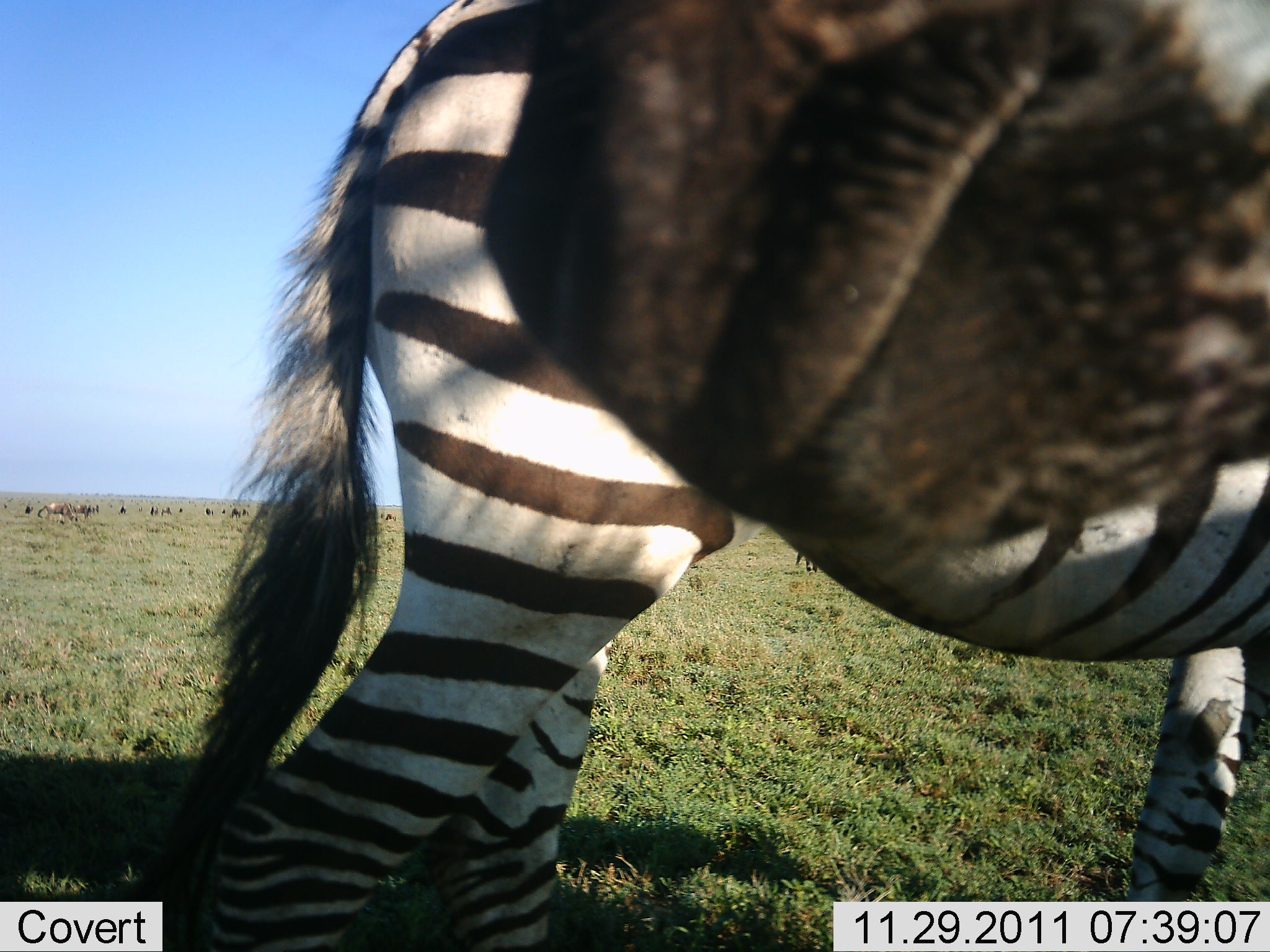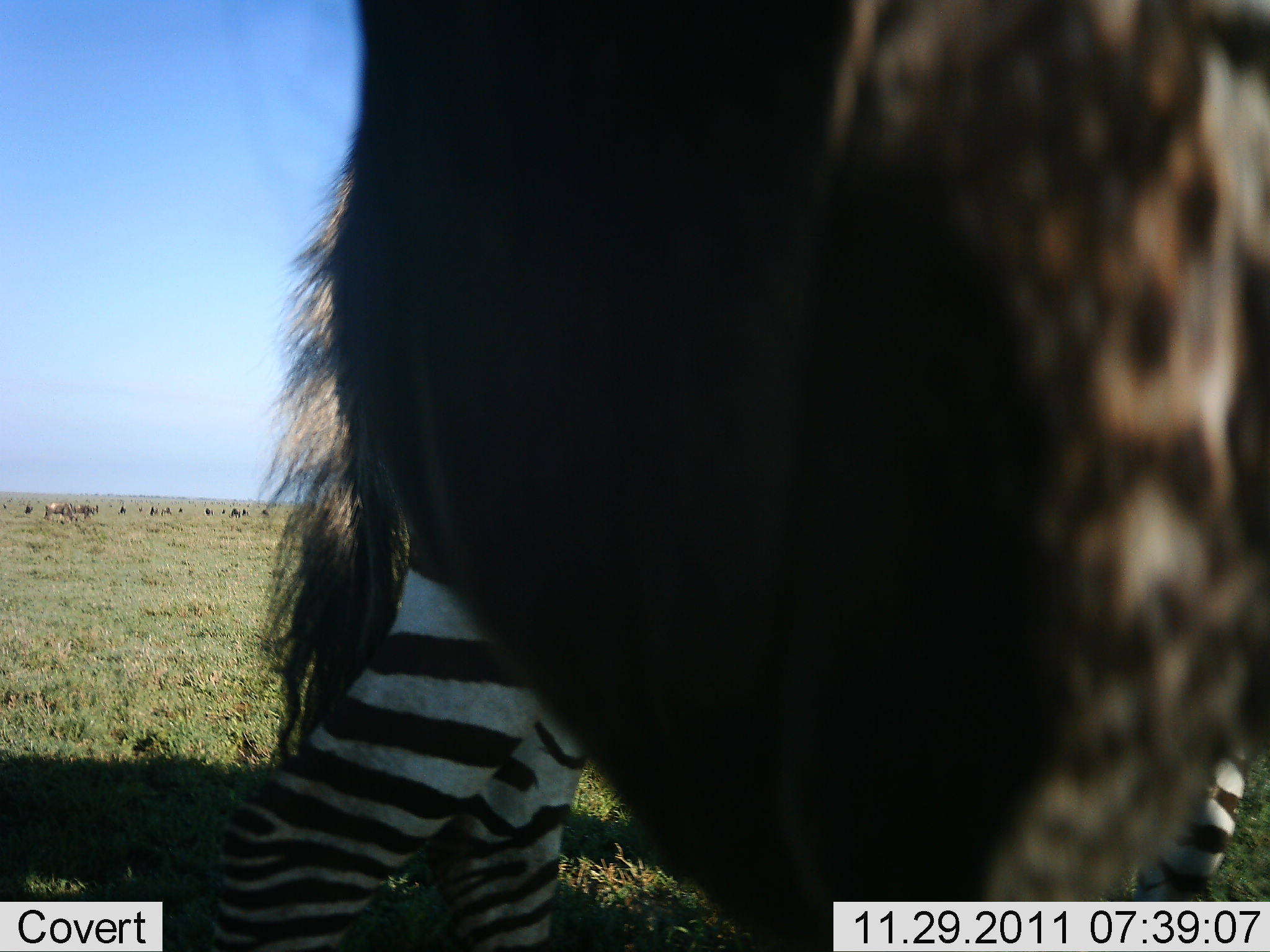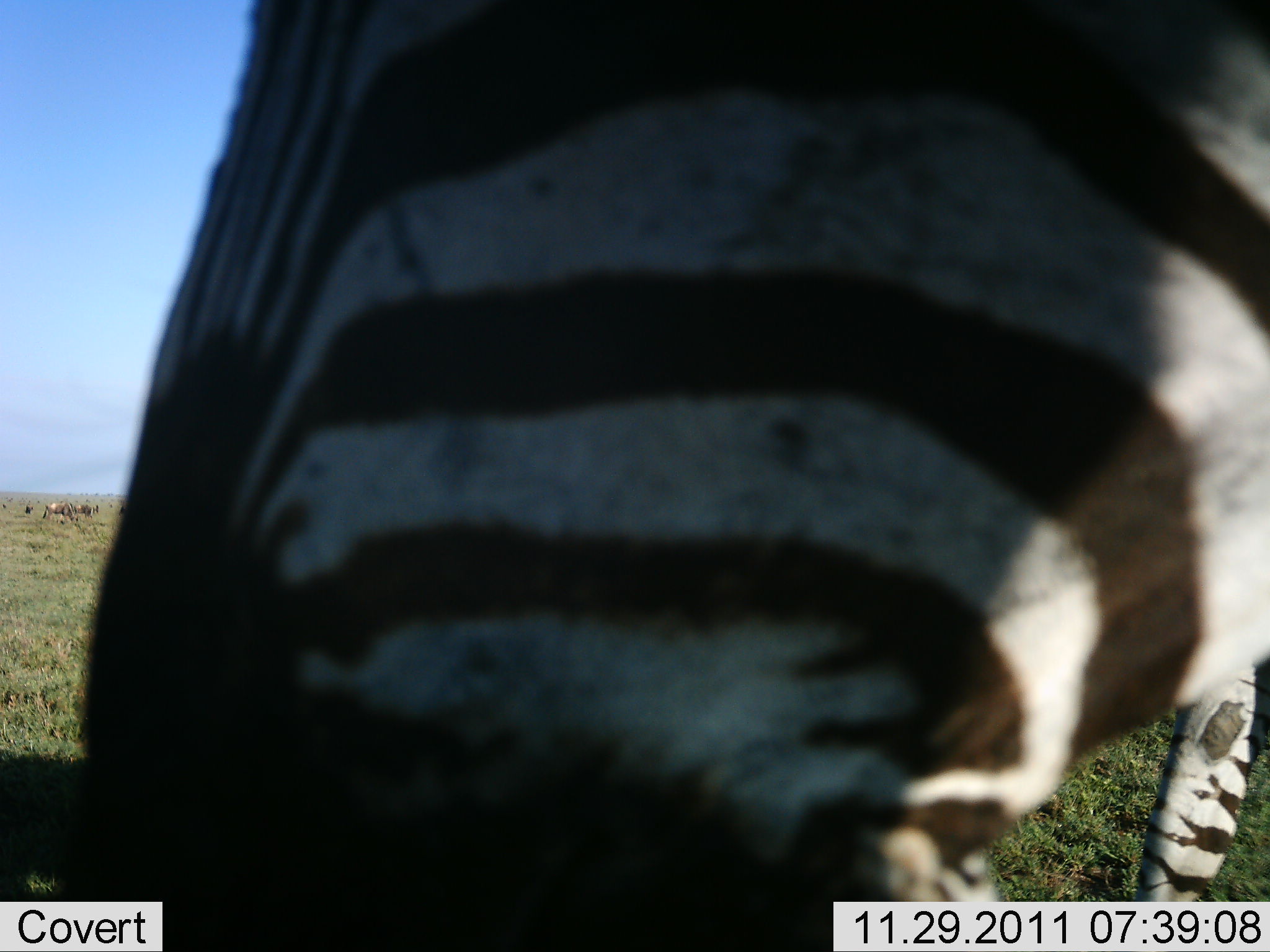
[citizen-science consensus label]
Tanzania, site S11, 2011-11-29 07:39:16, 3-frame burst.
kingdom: Animalia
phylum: Chordata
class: Mammalia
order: Perissodactyla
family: Equidae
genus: Equus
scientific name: Equus quagga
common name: plains zebra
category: zebra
Zebra (plains zebra) (Equus quagga), count 1. Behavior (volunteer vote fractions): standing 67%, resting 0%, moving 33%, interacting 13%. Young present (vote fraction): 0%. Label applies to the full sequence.